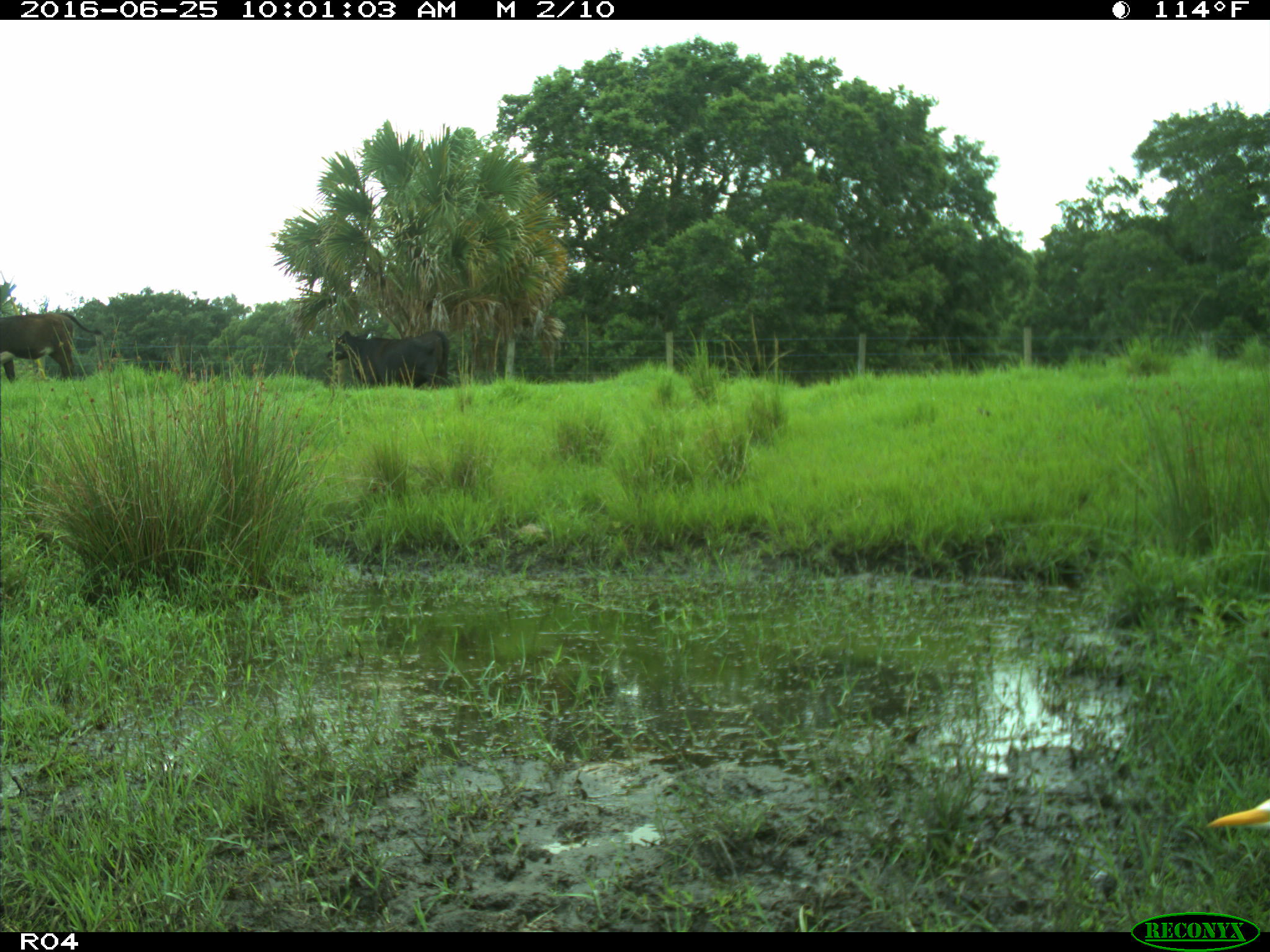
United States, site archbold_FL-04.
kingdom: Animalia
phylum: Chordata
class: Mammalia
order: Artiodactyla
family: Bovidae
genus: Bos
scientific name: Bos taurus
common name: domestic cow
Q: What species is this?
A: Bos taurus (domestic cow).